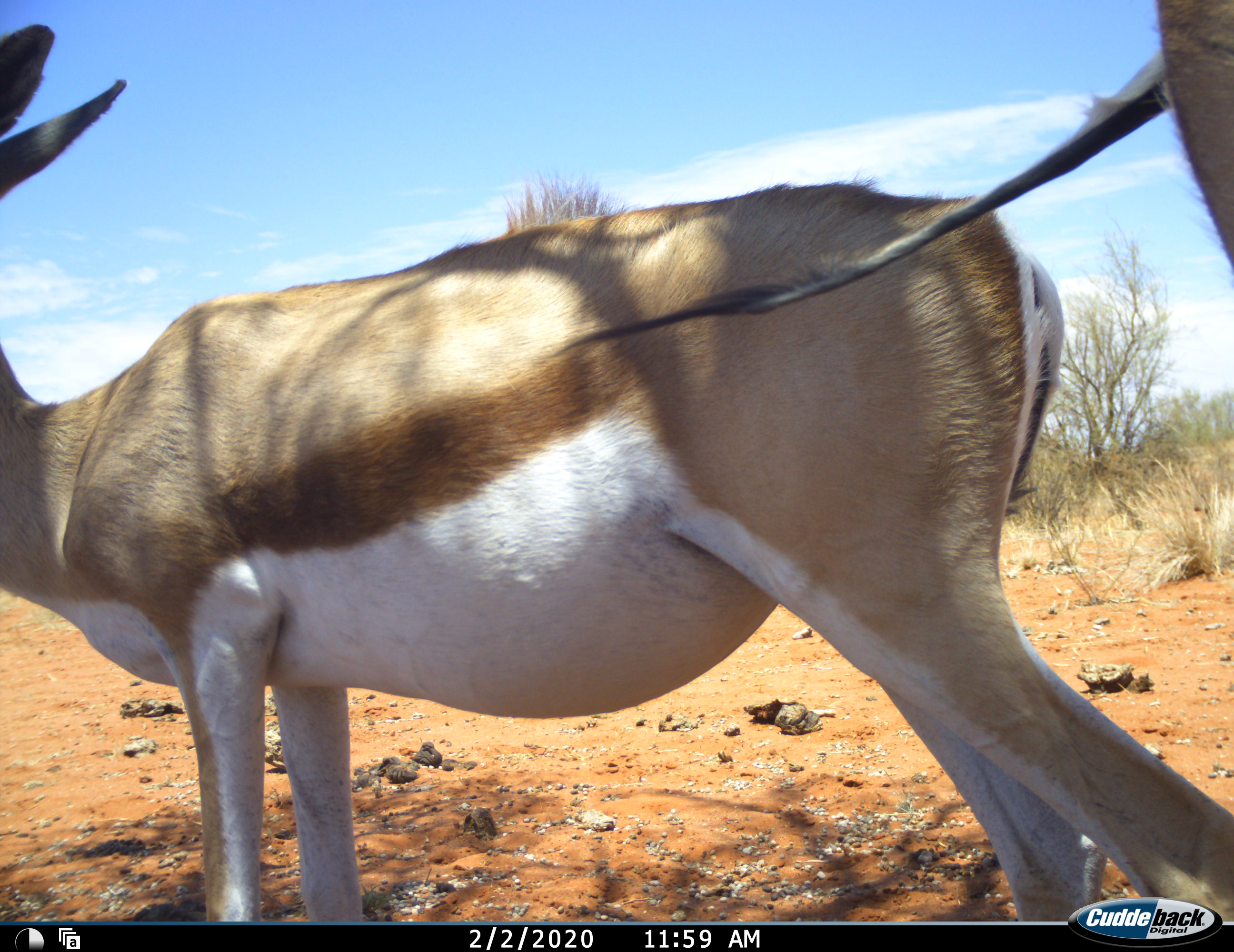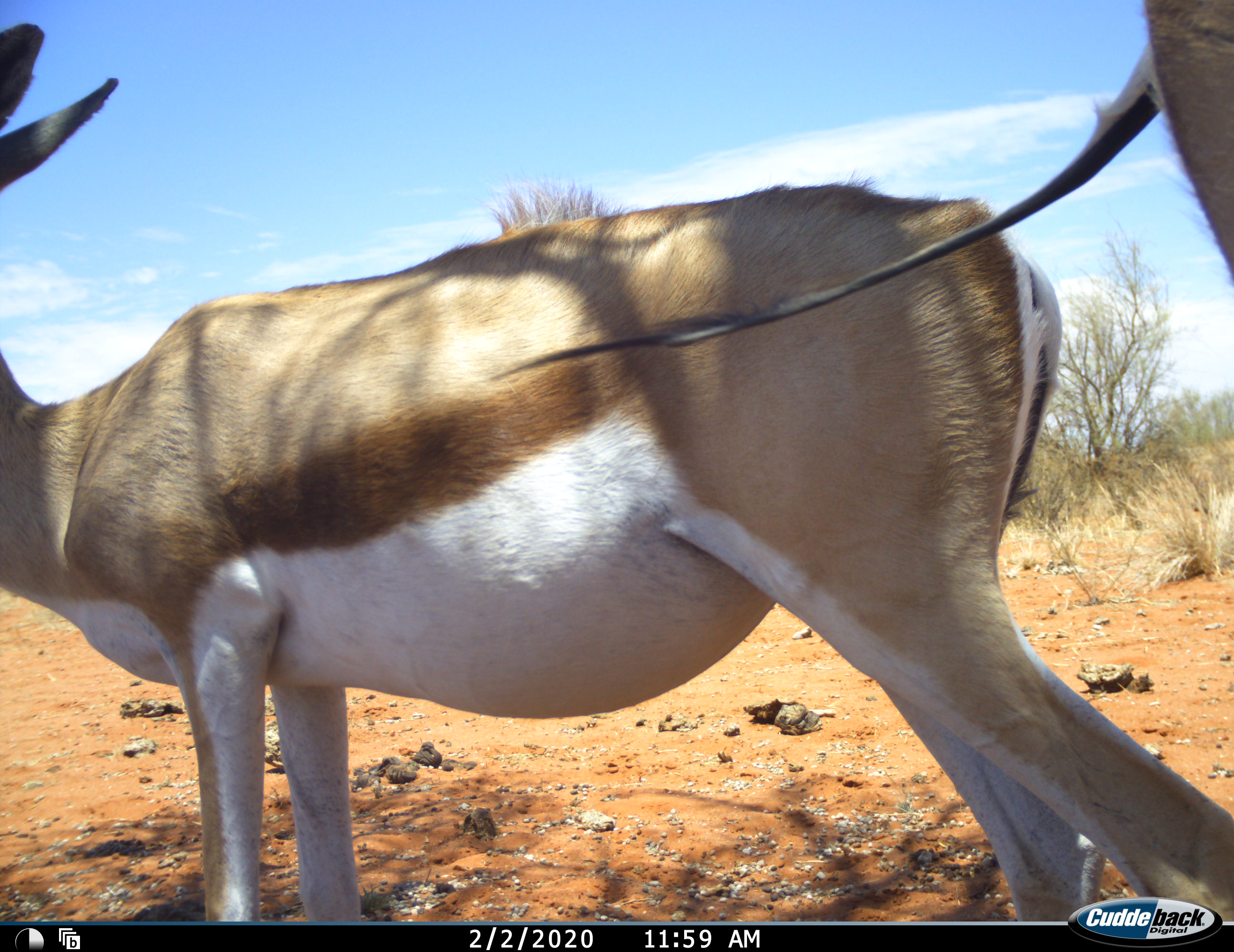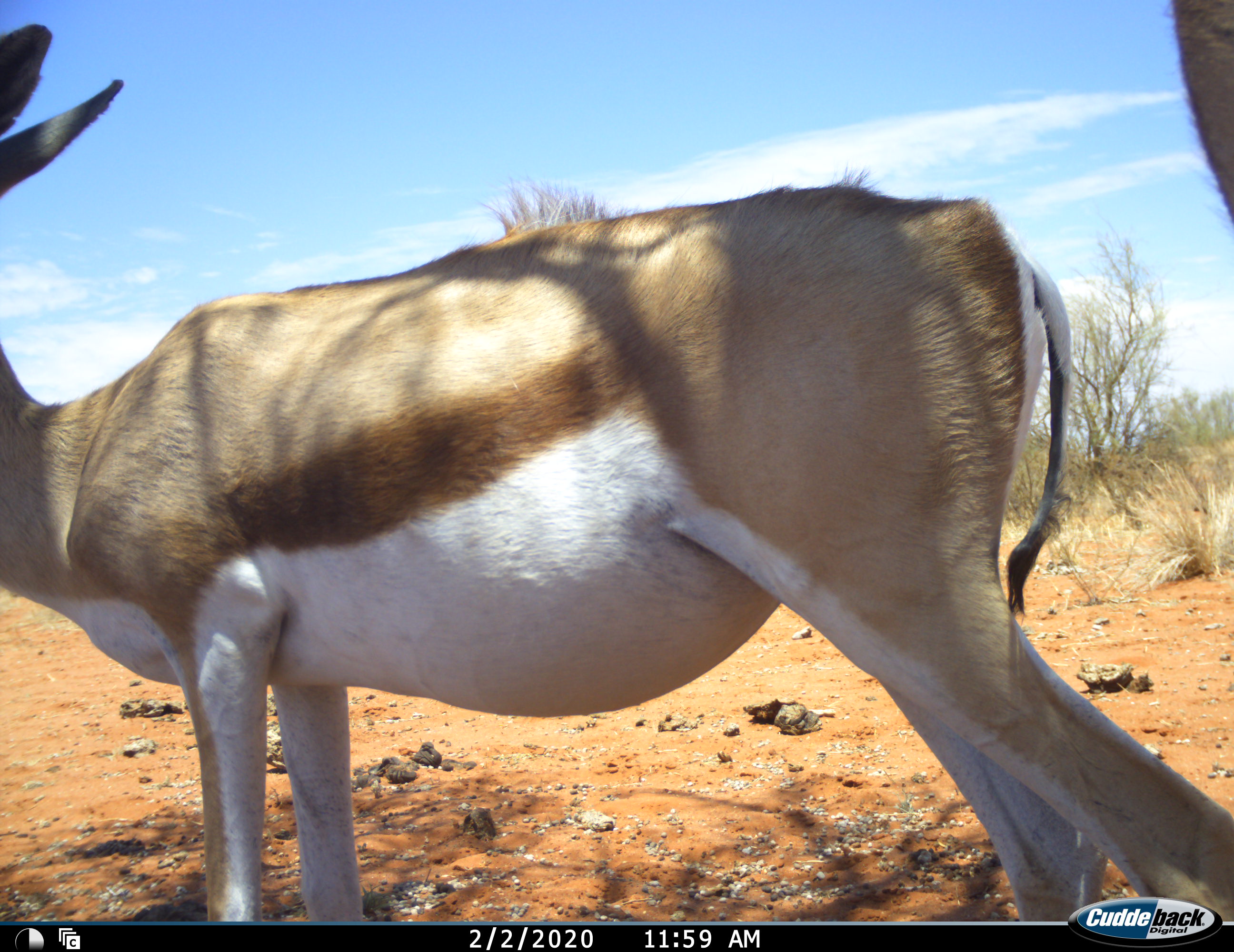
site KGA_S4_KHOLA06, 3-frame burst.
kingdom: Animalia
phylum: Chordata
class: Mammalia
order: Artiodactyla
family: Bovidae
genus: Antidorcas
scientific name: Antidorcas marsupialis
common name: springbok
Springbok (Antidorcas marsupialis), count 2. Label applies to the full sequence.